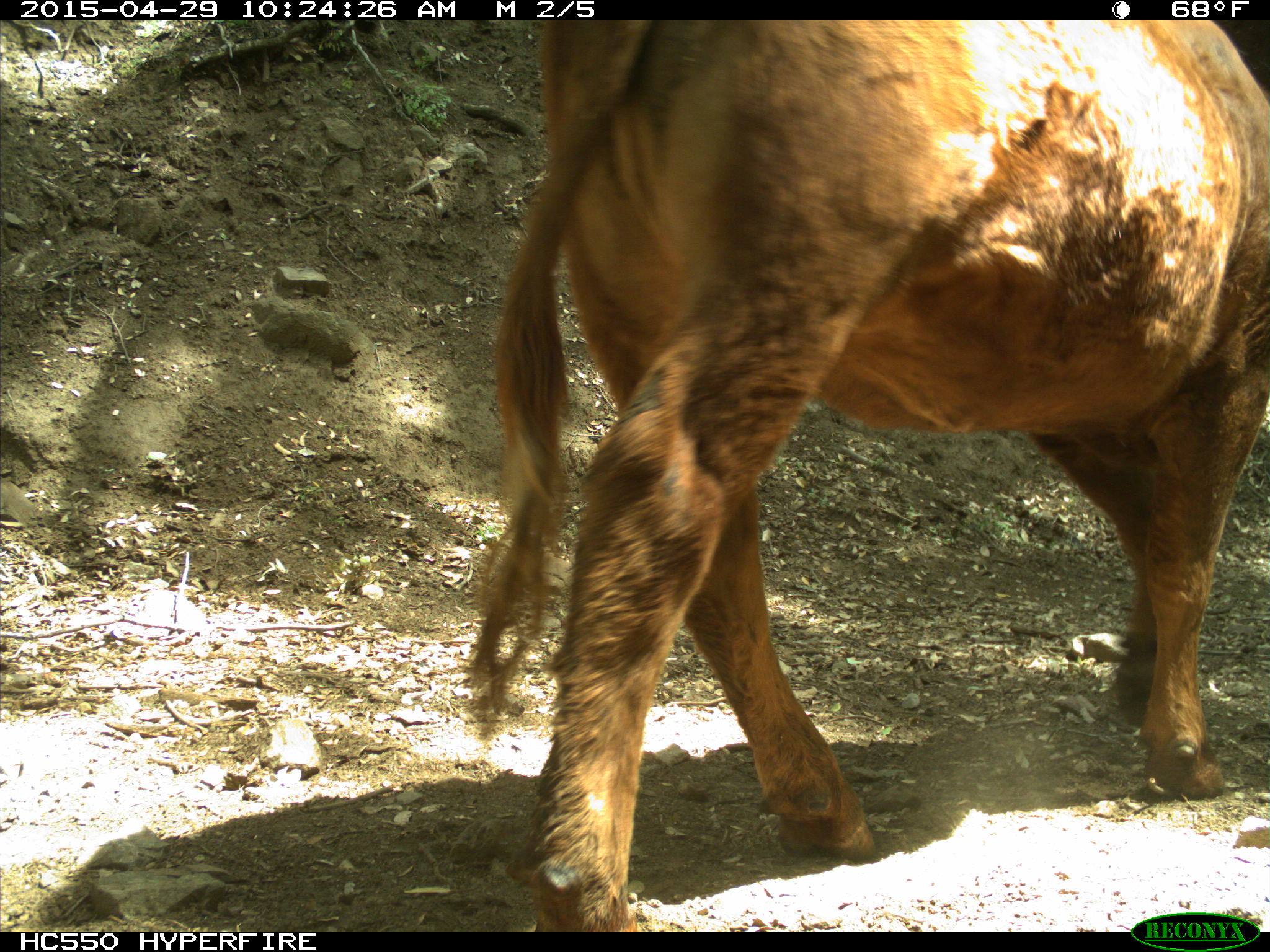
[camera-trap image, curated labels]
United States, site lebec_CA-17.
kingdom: Animalia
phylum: Chordata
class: Mammalia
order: Artiodactyla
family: Bovidae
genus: Bos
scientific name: Bos taurus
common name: domestic cow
Bos taurus (domestic cow).